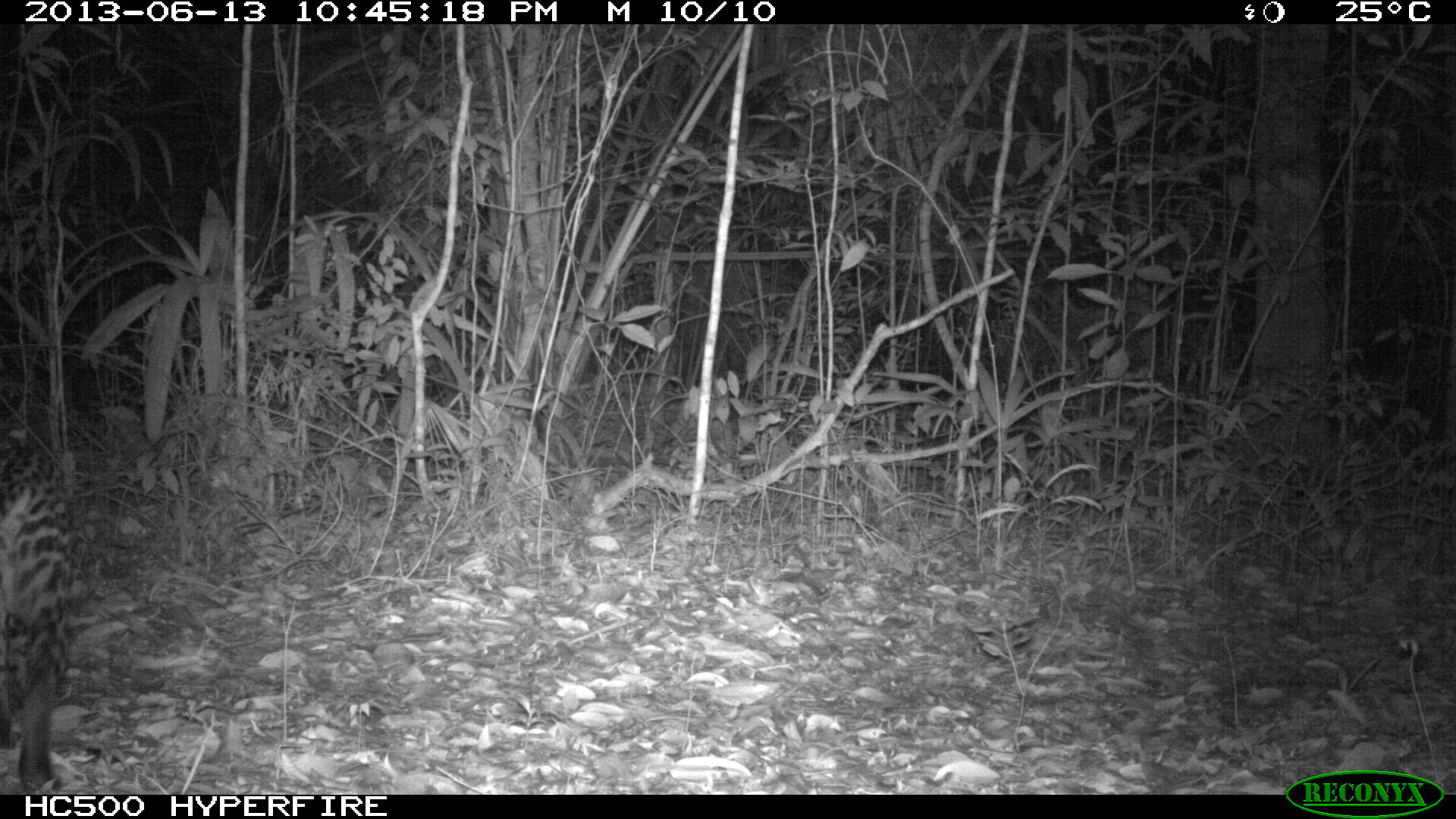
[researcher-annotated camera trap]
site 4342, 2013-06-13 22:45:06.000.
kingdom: Animalia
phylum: Chordata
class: Mammalia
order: Carnivora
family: Felidae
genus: Leopardus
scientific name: Leopardus pardalis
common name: ocelot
Leopardus pardalis (ocelot), count 1, sex female.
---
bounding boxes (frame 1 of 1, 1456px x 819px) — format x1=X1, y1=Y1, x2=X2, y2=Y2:
leopardus pardalis: x1=0, y1=436, x2=82, y2=791